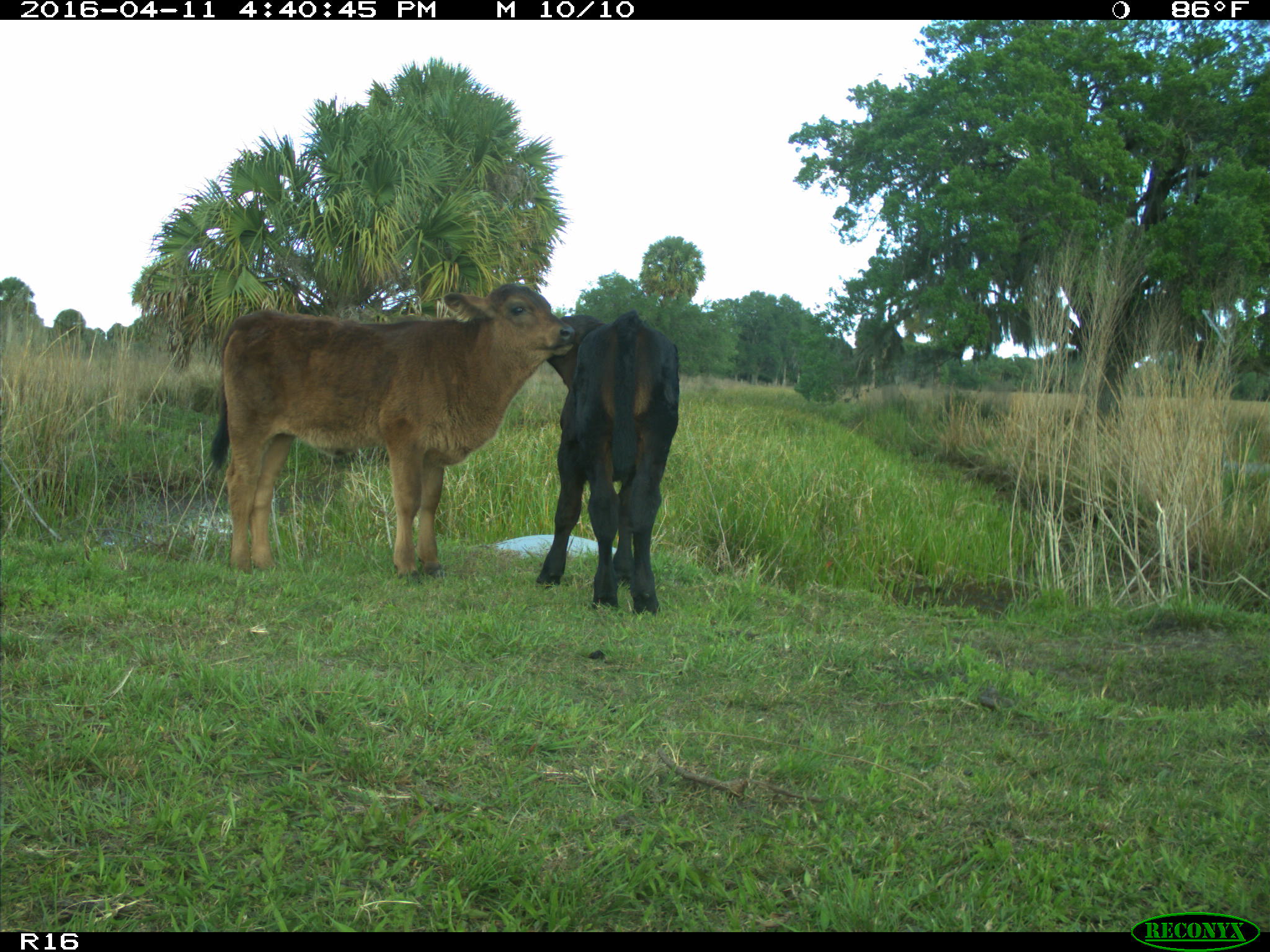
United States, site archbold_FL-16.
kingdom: Animalia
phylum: Chordata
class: Mammalia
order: Artiodactyla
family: Bovidae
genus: Bos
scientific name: Bos taurus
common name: domestic cow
Bos taurus (domestic cow).